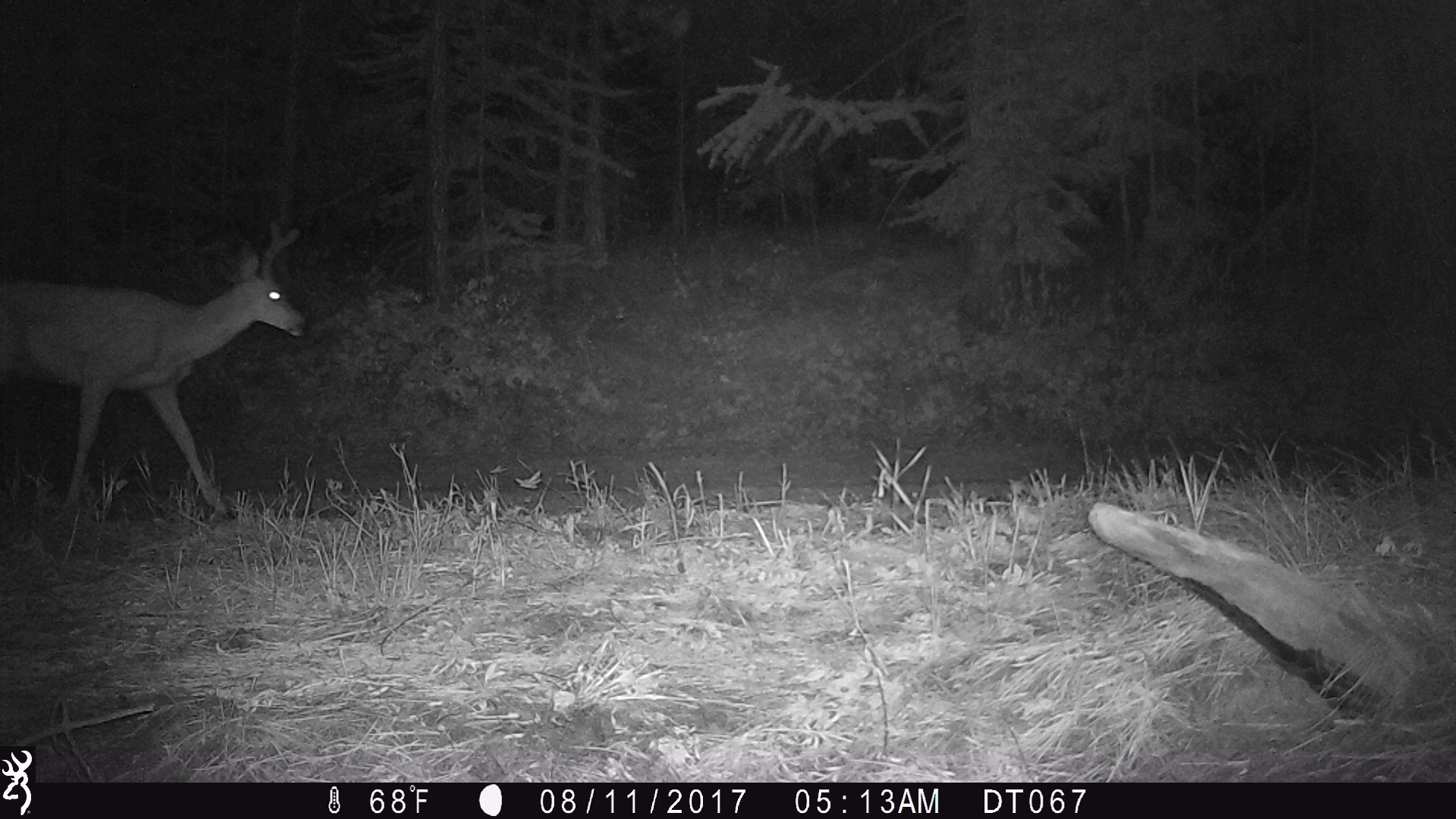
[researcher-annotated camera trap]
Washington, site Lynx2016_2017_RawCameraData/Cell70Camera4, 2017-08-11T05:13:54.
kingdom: Animalia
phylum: Chordata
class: Mammalia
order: Artiodactyla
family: Cervidae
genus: Odocoileus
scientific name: Odocoileus hemionus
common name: mule deer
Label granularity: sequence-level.